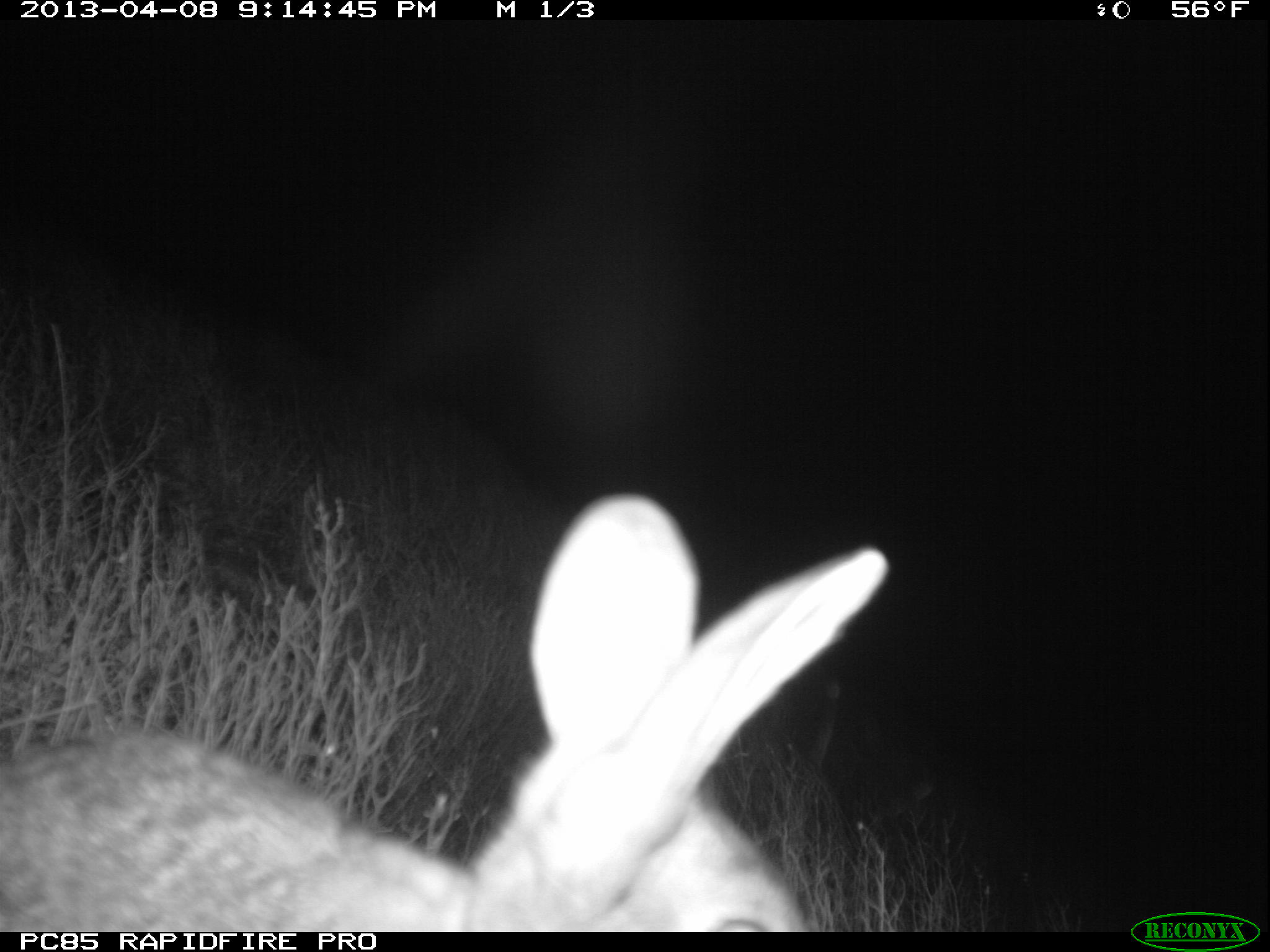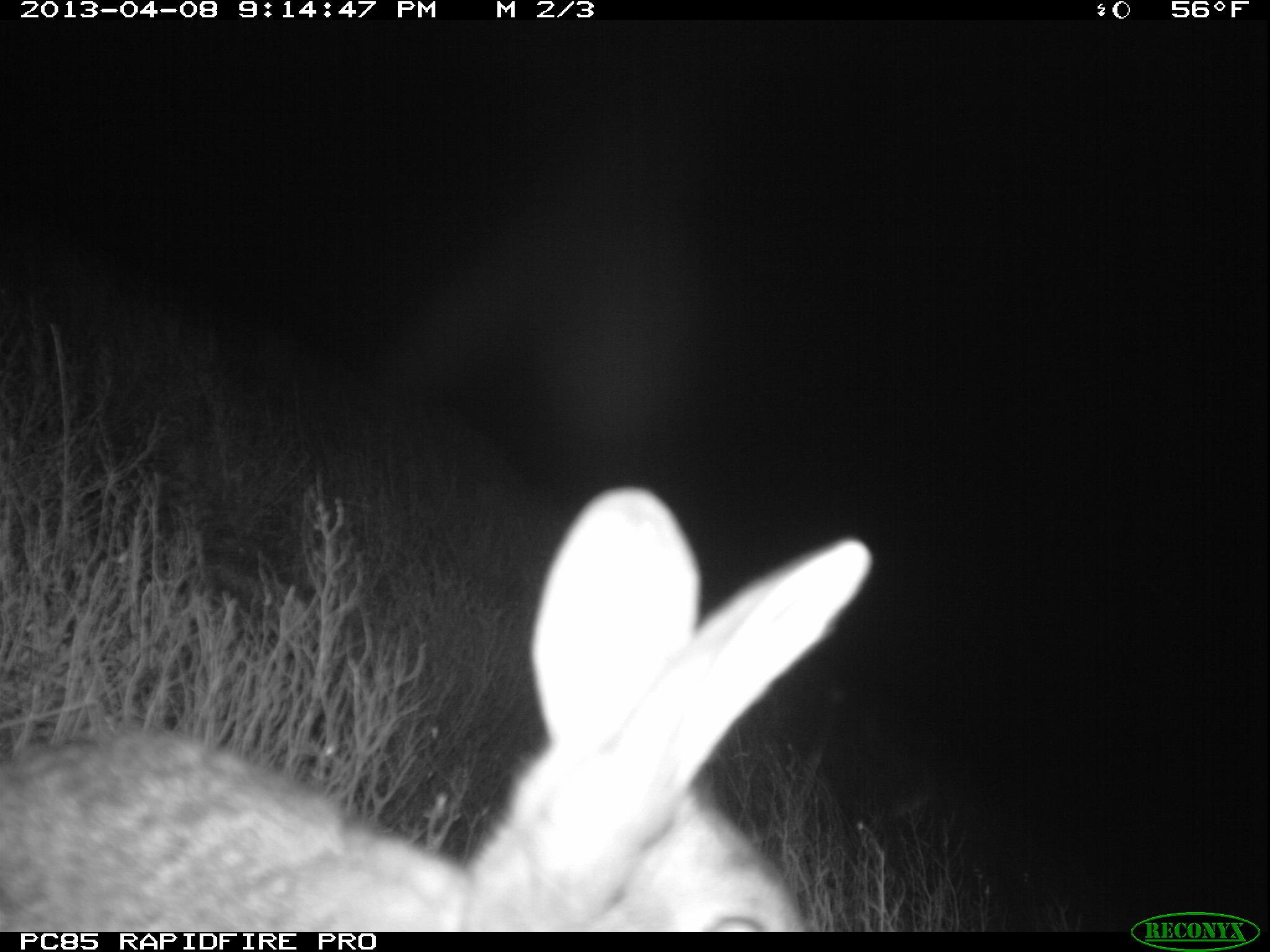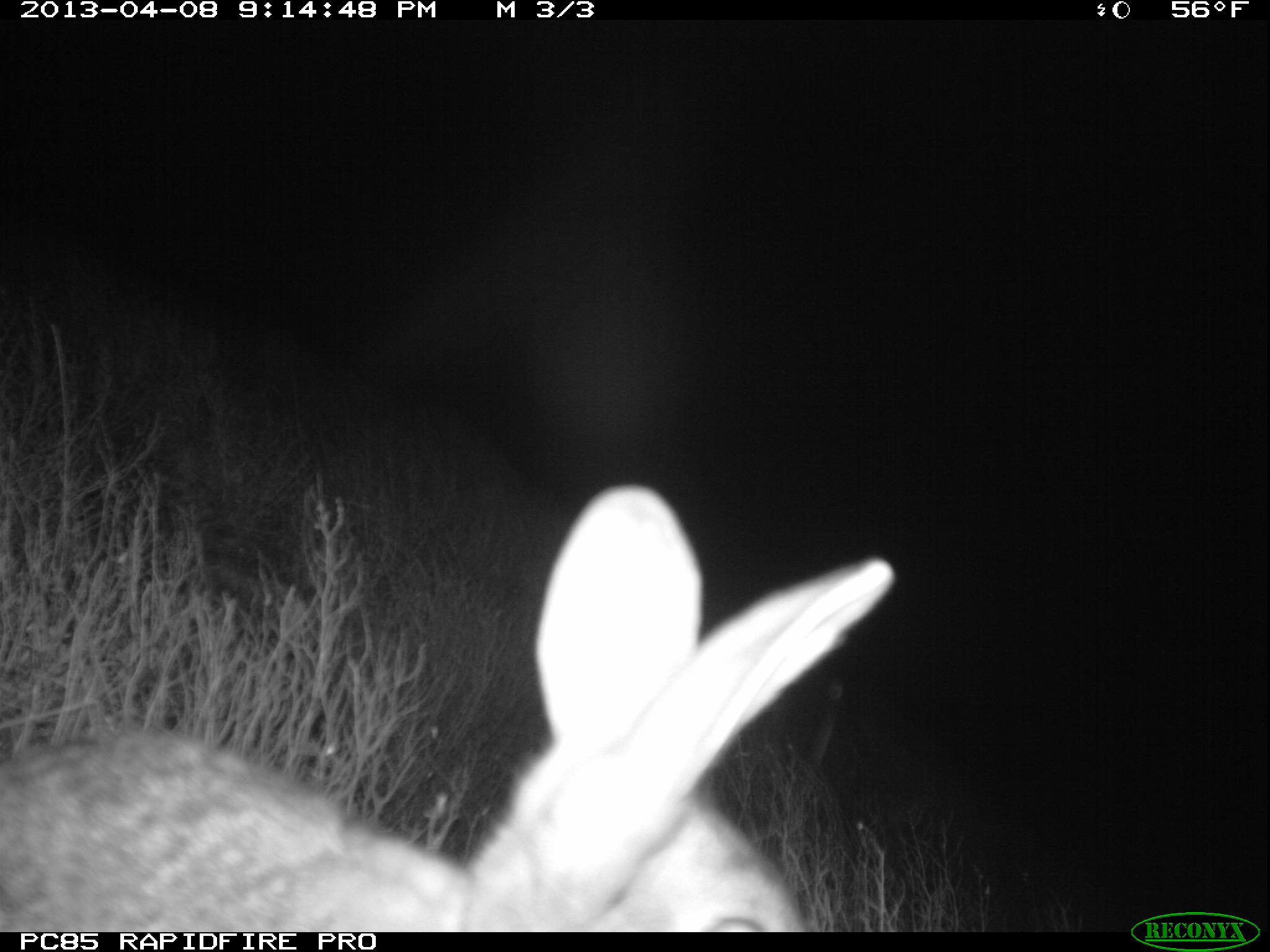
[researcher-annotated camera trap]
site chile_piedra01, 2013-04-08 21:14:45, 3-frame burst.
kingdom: Animalia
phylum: Chordata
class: Mammalia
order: Lagomorpha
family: Leporidae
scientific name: Leporidae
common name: rabbits and hares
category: rabbit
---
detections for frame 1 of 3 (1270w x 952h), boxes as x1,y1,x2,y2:
rabbit: 0,486,884,935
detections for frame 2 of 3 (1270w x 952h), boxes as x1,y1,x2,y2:
rabbit: 0,478,861,929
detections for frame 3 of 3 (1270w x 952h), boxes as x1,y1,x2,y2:
rabbit: 0,482,880,927